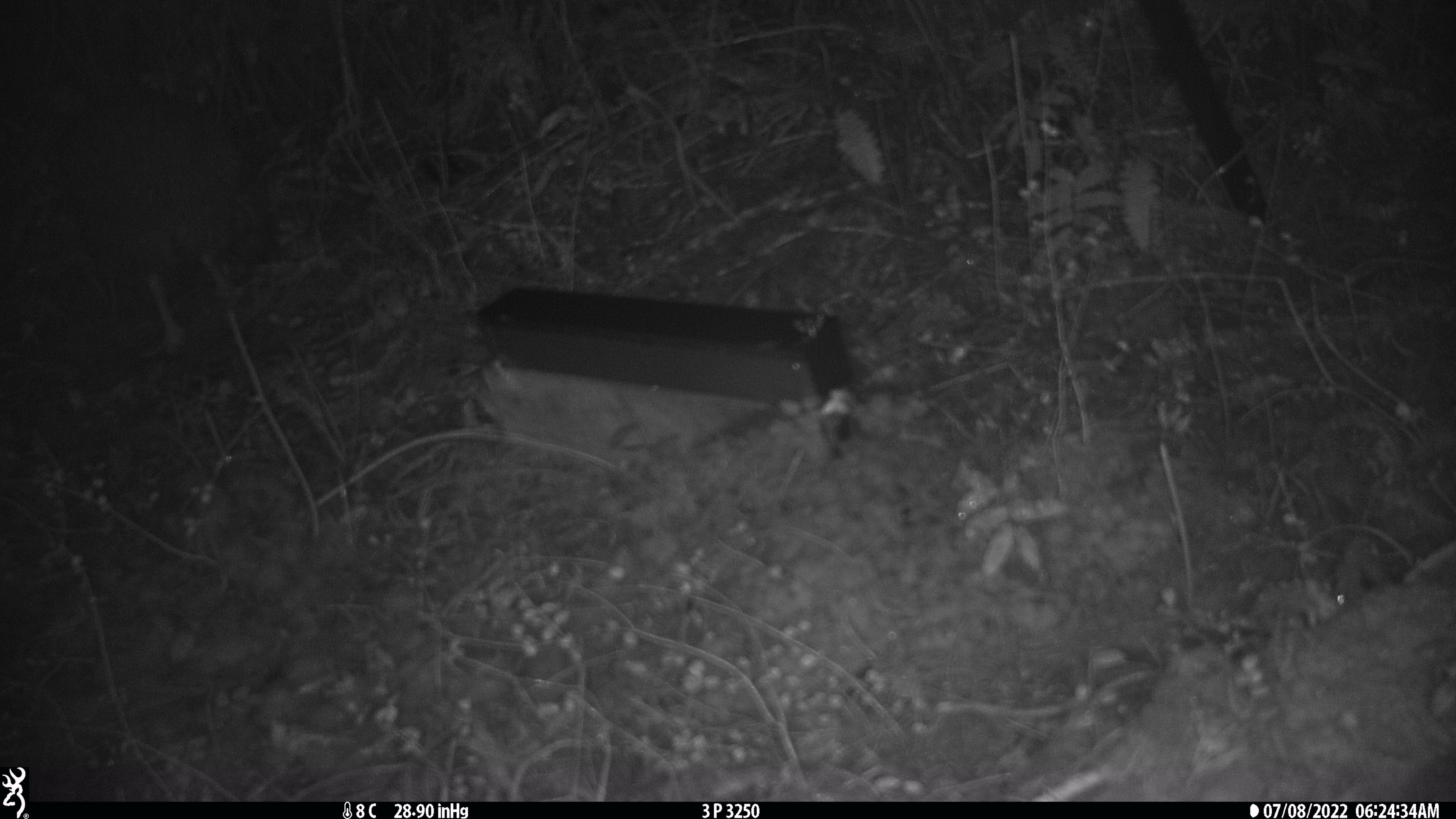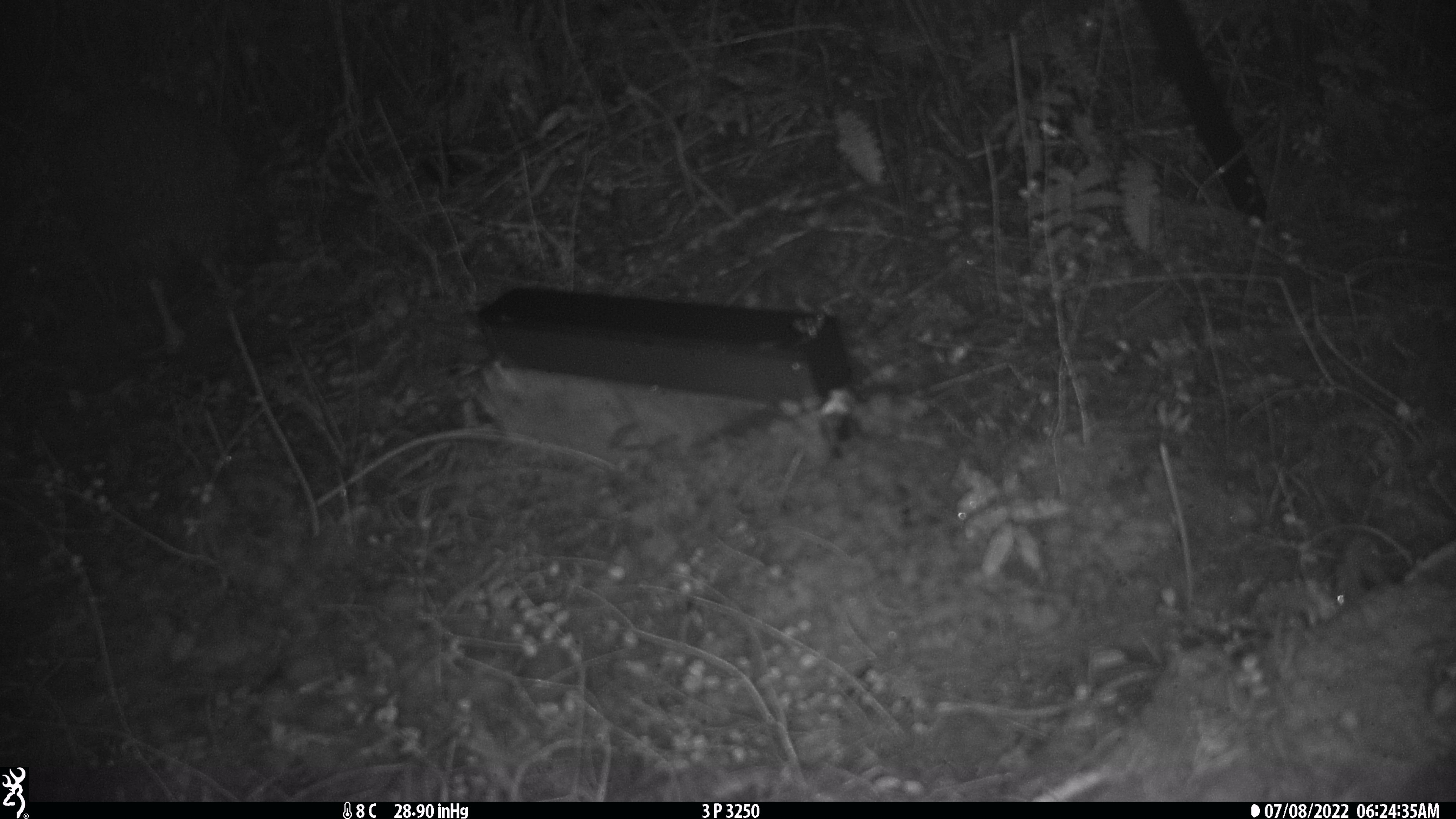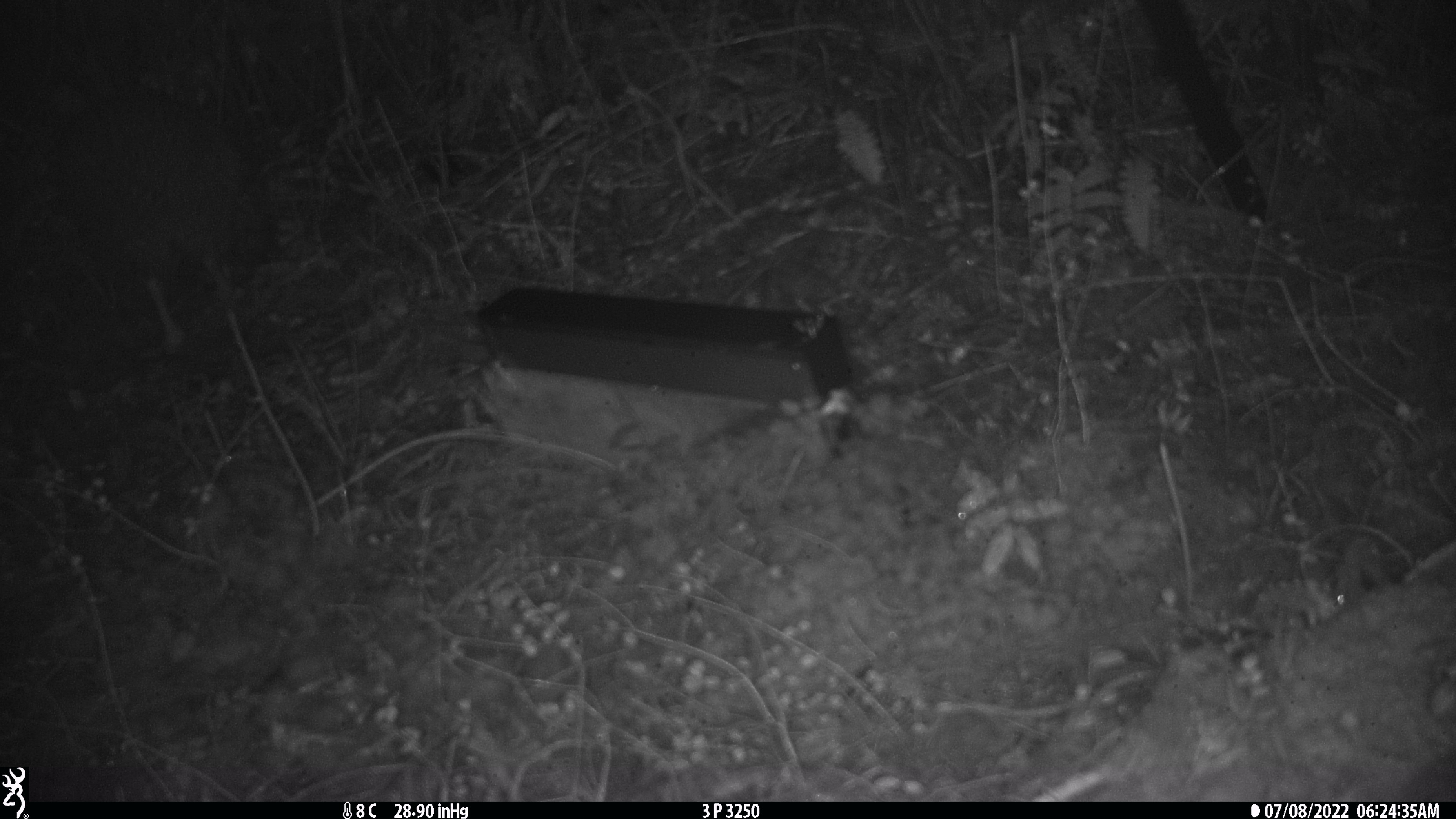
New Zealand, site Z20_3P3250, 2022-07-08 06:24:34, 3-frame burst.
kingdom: Animalia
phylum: Chordata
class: Aves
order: Apterygiformes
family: Apterygidae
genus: Apteryx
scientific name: Apteryx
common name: kiwi